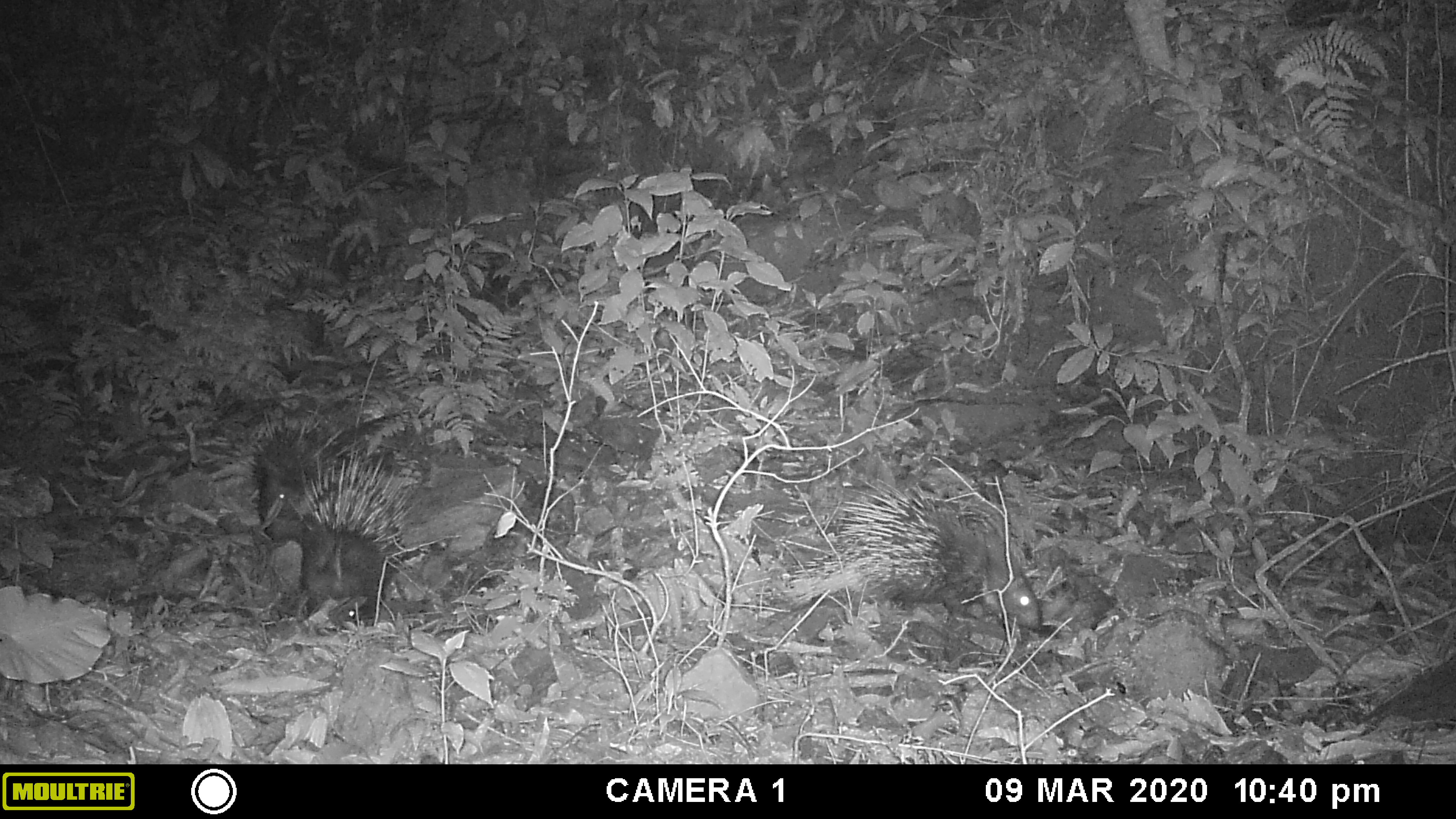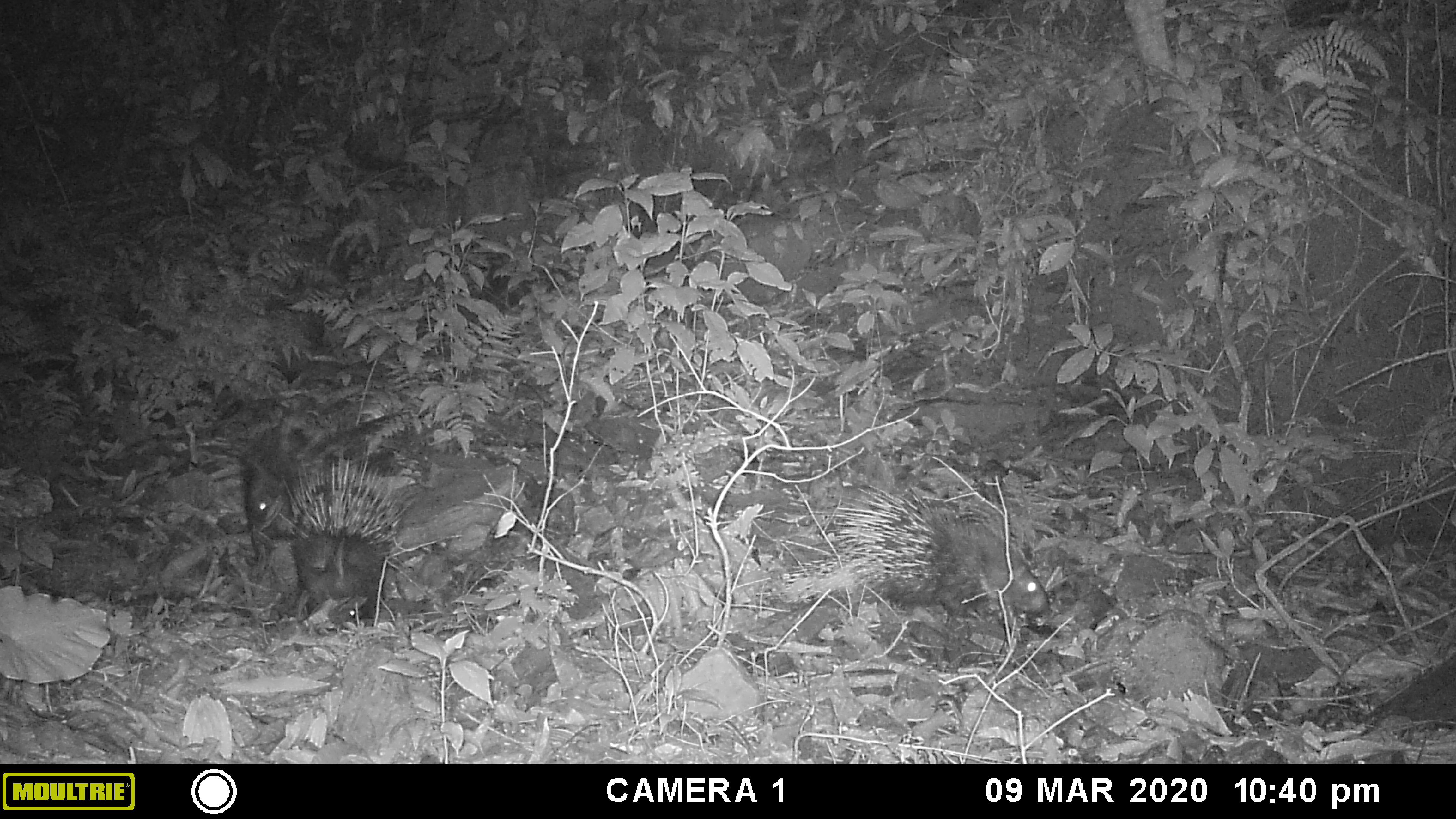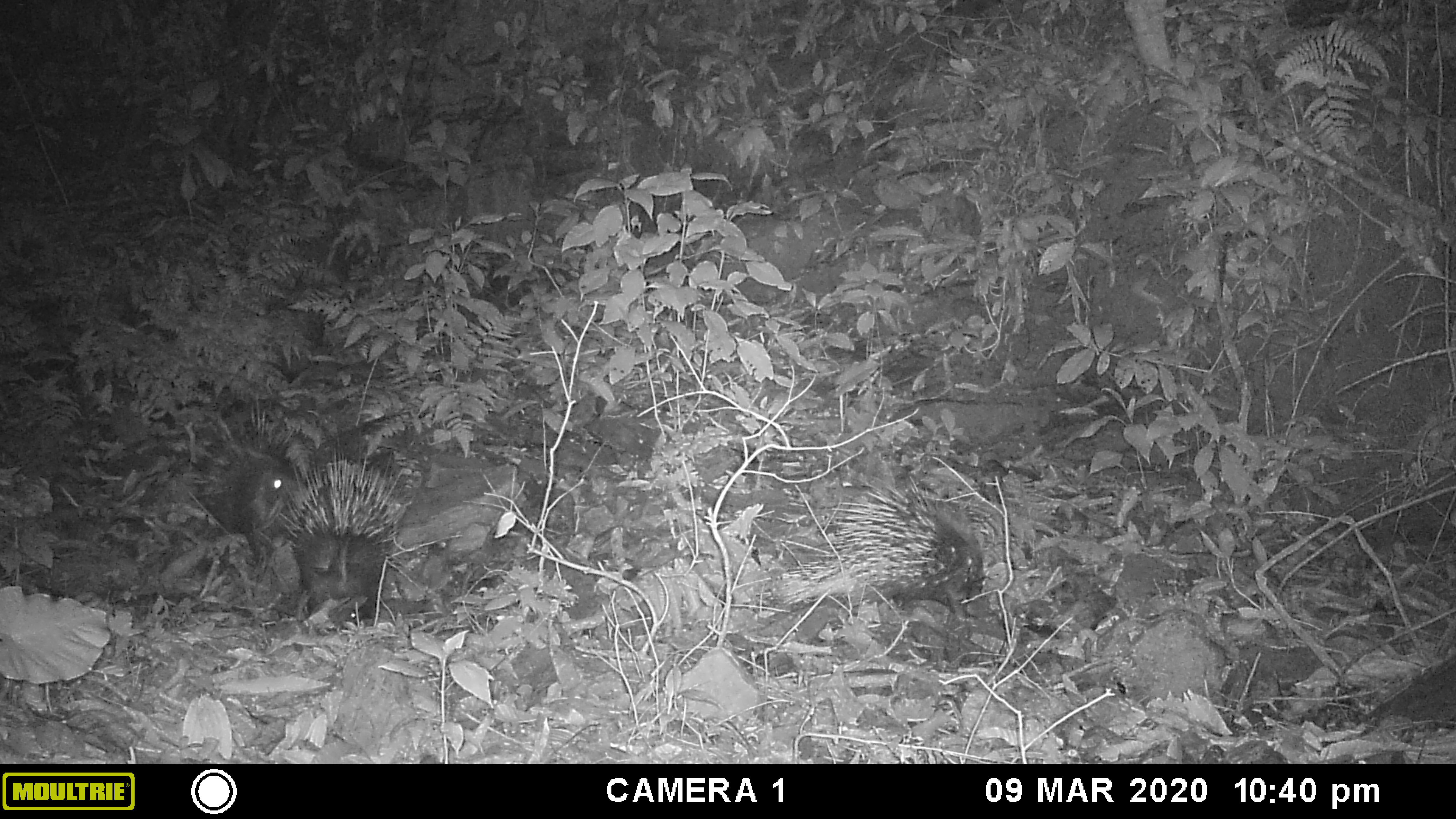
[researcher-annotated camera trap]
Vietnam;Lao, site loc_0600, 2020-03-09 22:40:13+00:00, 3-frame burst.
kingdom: Animalia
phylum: Chordata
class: Mammalia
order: Rodentia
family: Hystricidae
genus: Hystrix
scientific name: Hystrix brachyura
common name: malayan porcupine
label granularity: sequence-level